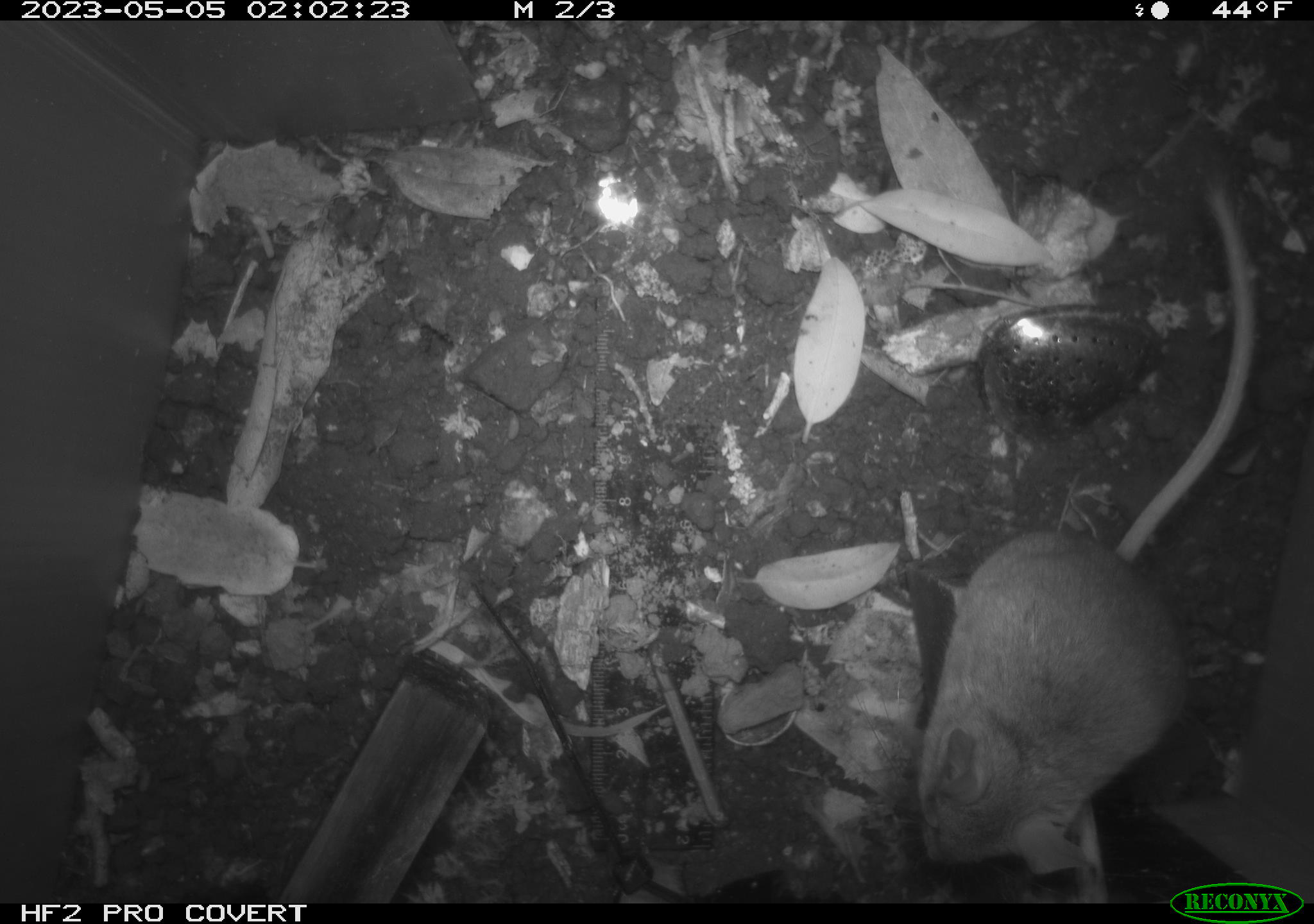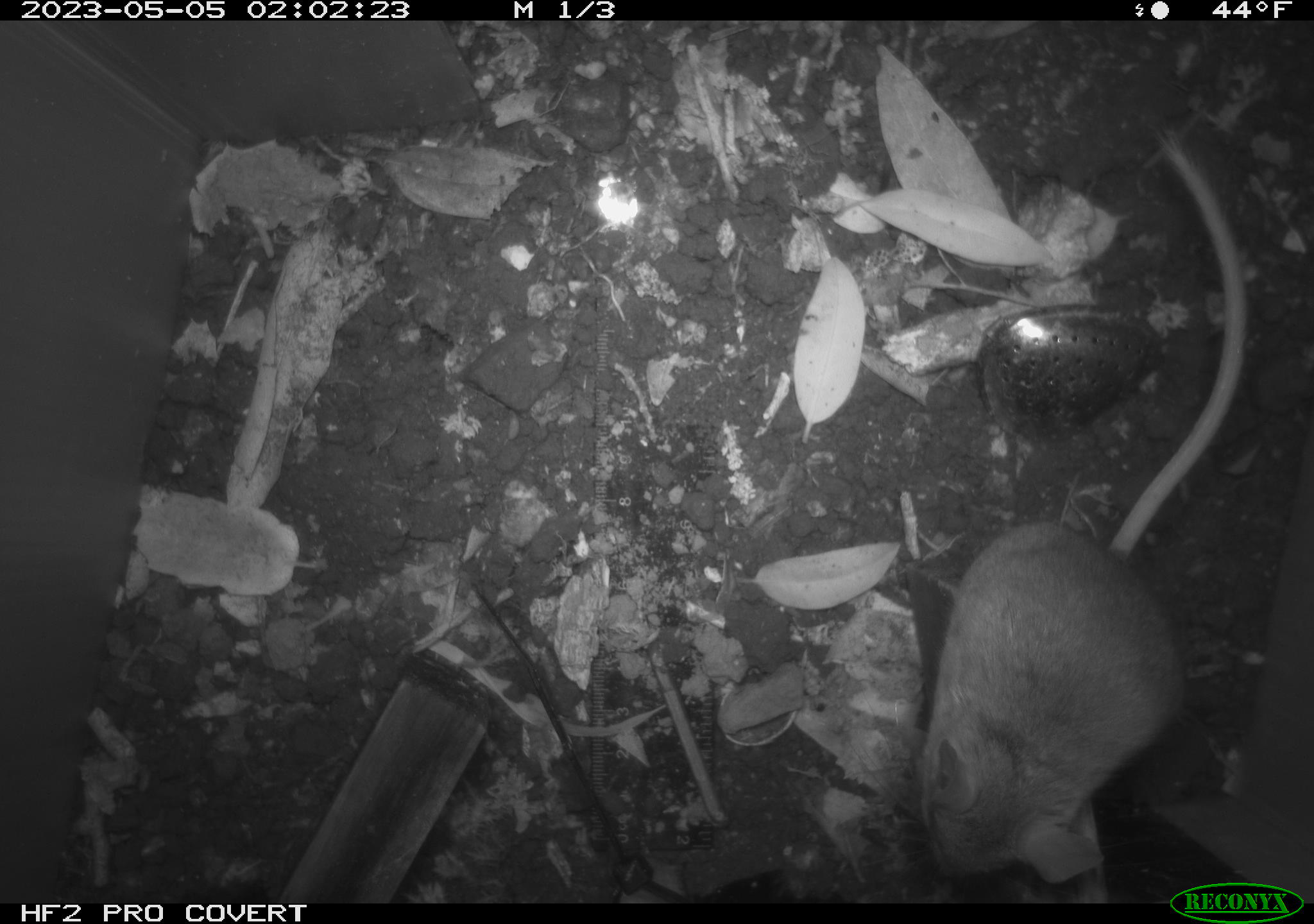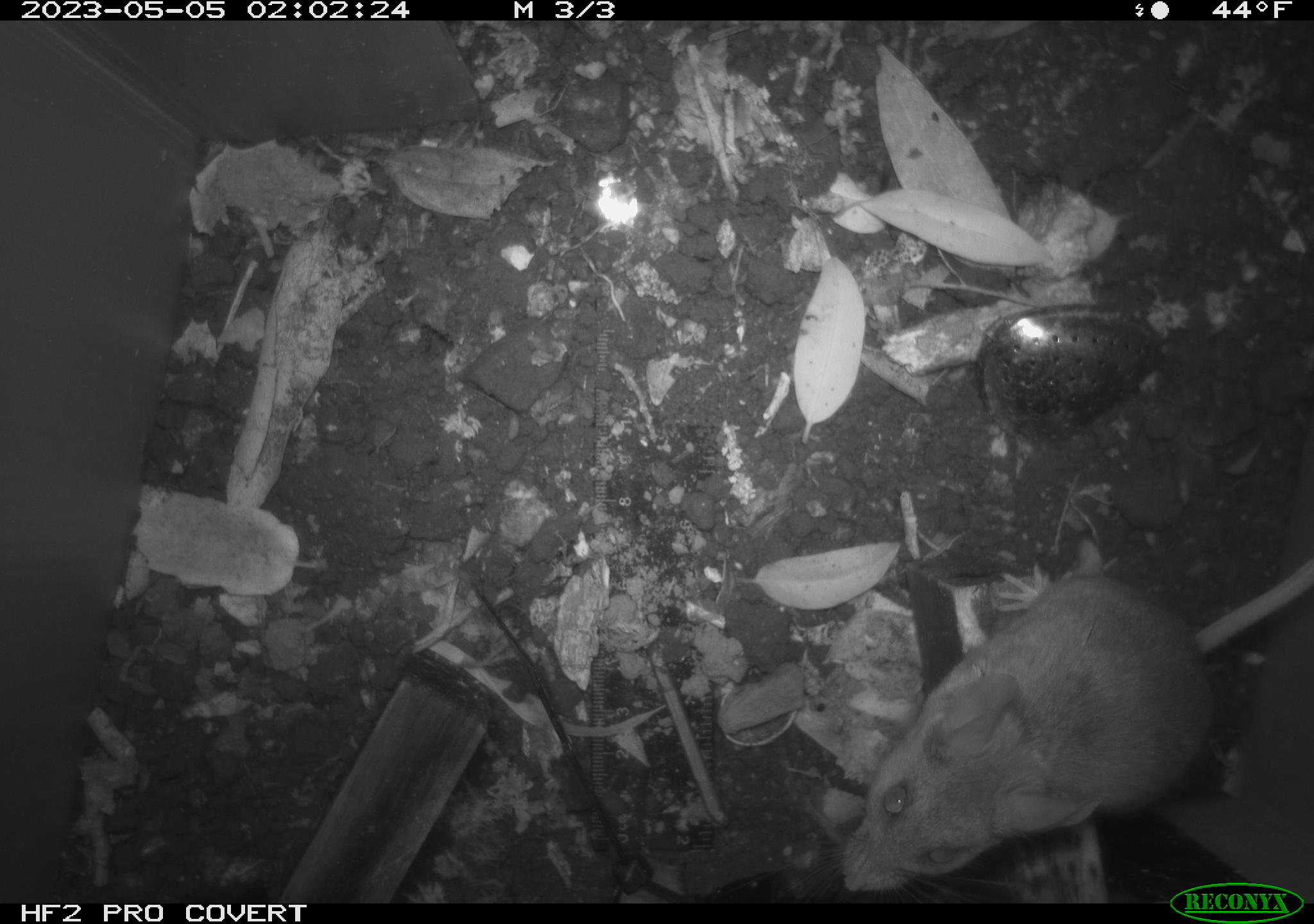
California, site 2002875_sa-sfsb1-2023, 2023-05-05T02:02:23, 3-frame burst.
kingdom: Animalia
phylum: Chordata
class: Mammalia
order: Rodentia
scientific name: Rodentia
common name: mouse species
Mouse species (Rodentia).